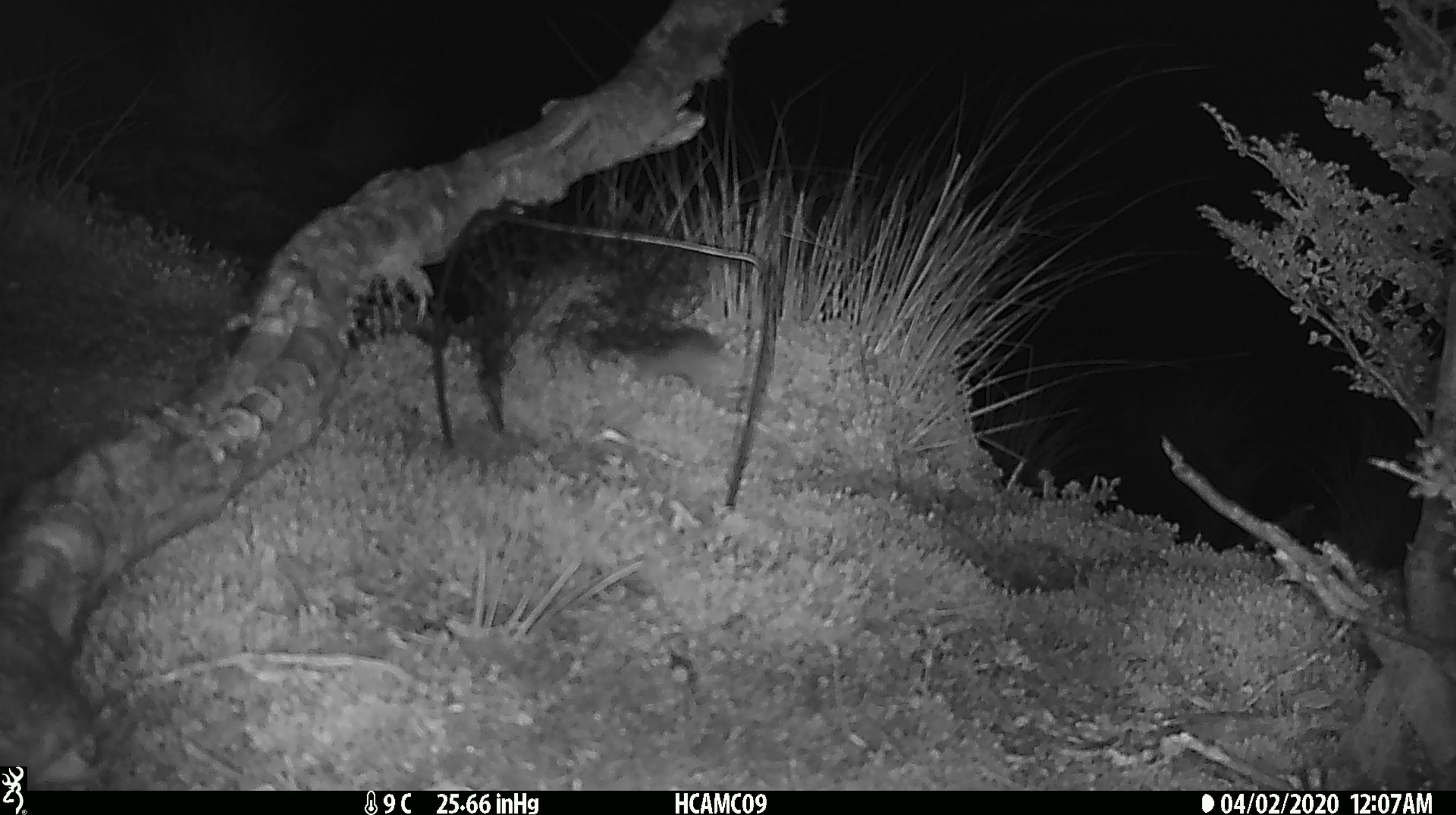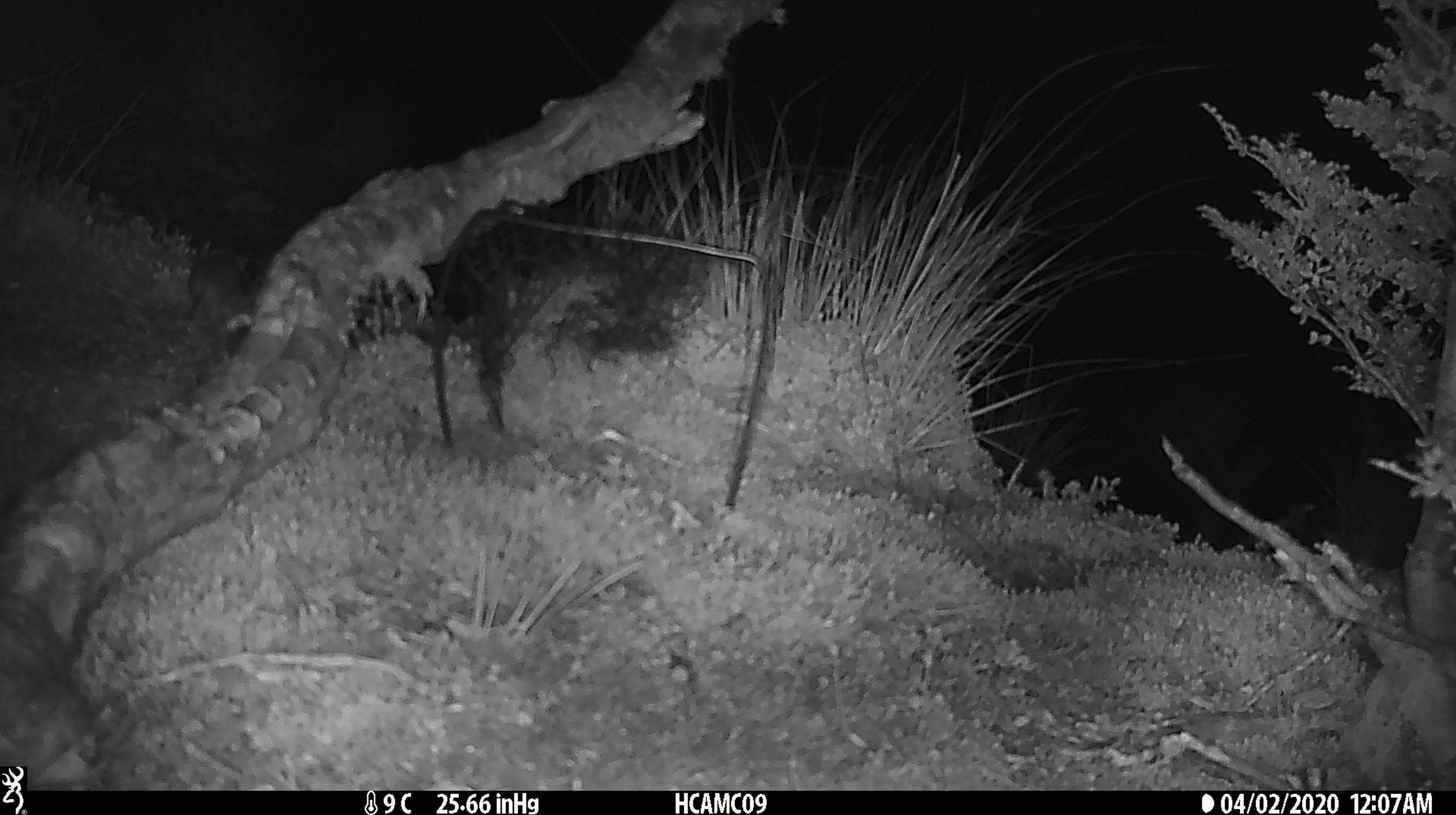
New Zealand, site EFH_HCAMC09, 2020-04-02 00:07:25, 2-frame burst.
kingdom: Animalia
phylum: Chordata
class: Mammalia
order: Rodentia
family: Muridae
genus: Mus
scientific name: Mus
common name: mouse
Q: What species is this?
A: Mouse (Mus).